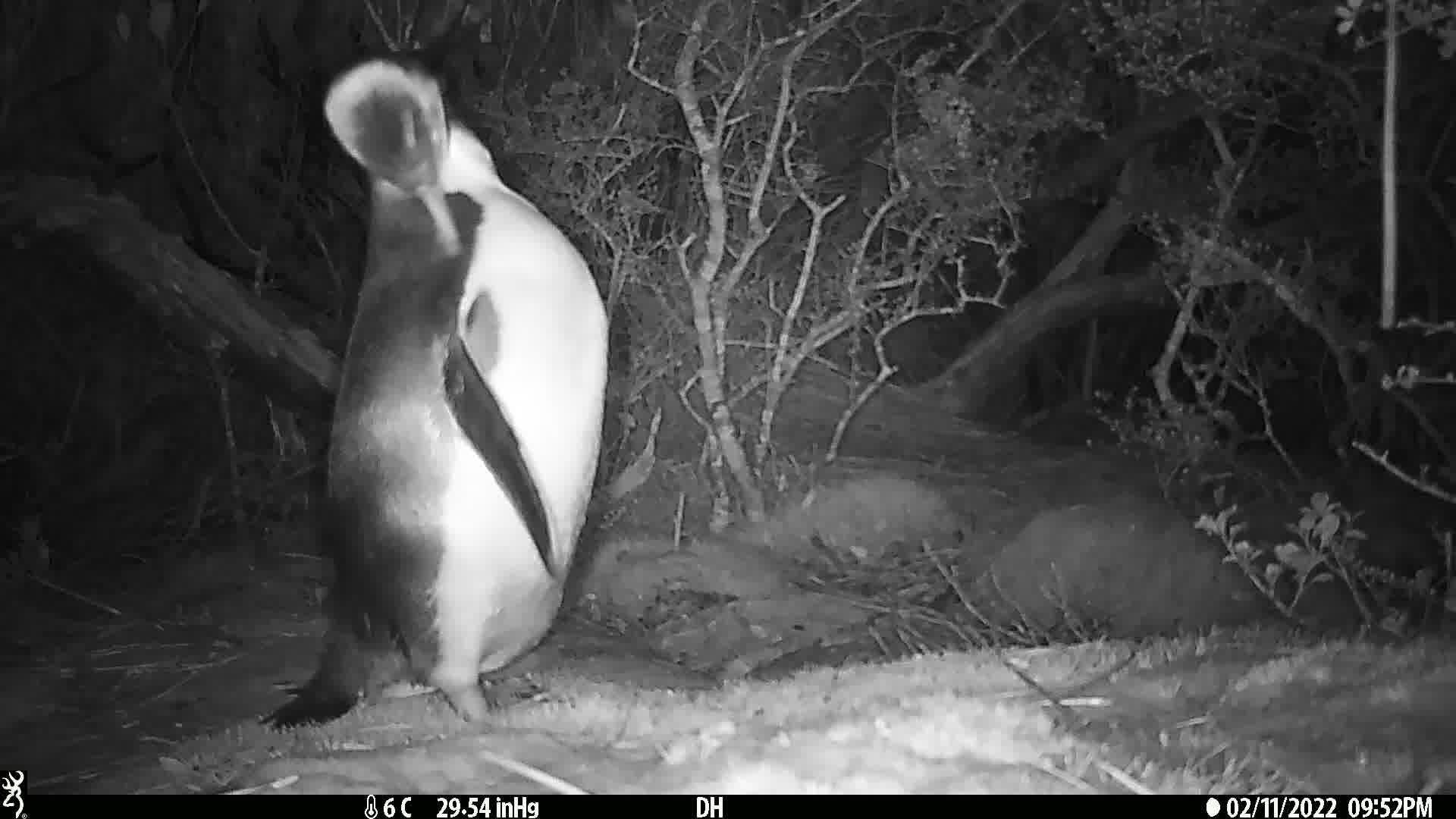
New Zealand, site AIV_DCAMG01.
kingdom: Animalia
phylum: Chordata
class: Aves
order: Sphenisciformes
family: Spheniscidae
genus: Megadyptes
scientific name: Megadyptes antipodes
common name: yellow-eyed penguin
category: yellow eyed penguin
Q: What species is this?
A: Yellow eyed penguin (yellow-eyed penguin) (Megadyptes antipodes).